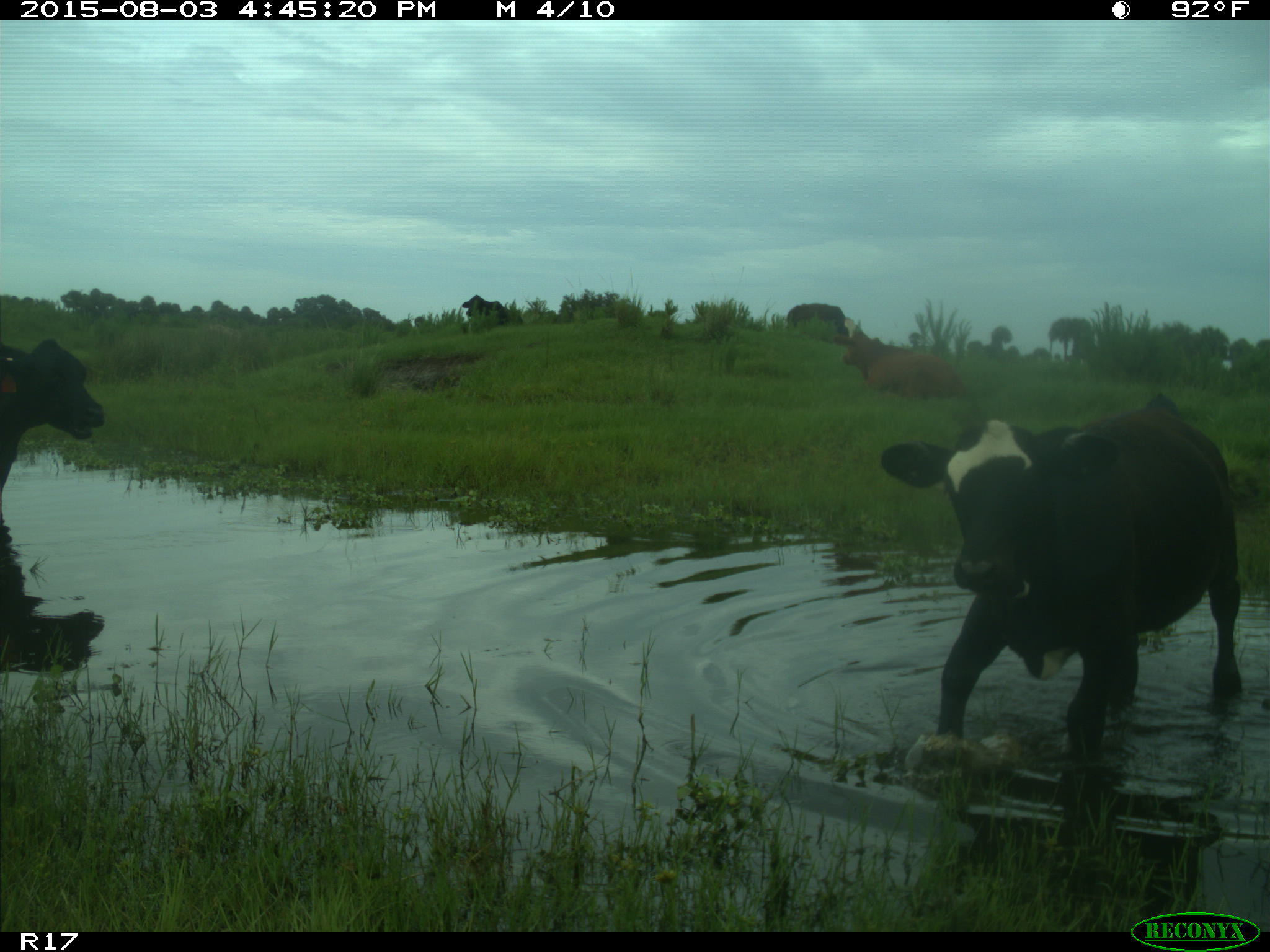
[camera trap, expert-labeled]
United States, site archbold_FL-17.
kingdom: Animalia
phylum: Chordata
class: Mammalia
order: Artiodactyla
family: Bovidae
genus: Bos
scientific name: Bos taurus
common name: domestic cow